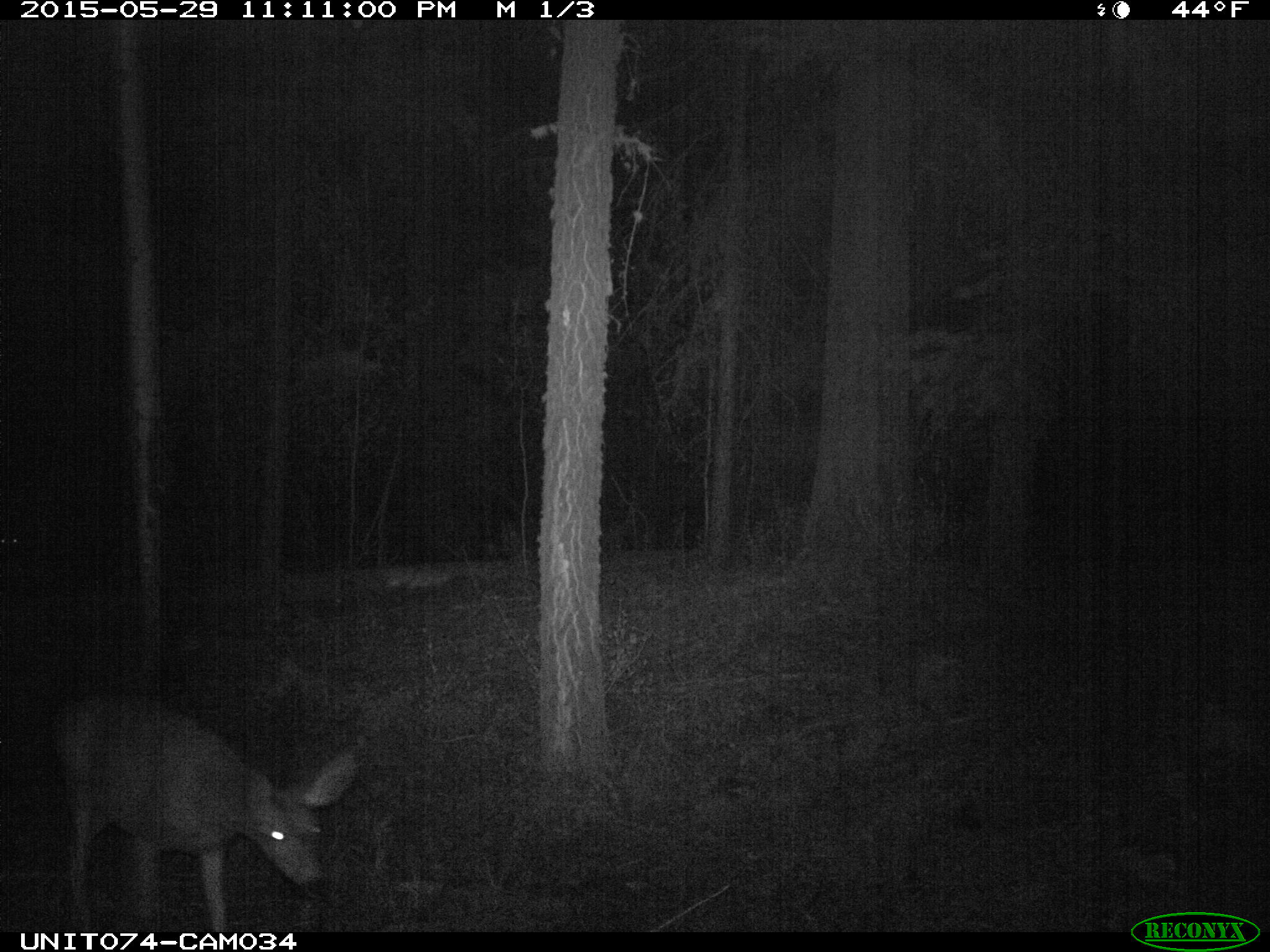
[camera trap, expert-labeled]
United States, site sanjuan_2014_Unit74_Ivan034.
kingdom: Animalia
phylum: Chordata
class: Mammalia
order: Artiodactyla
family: Cervidae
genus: Odocoileus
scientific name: Odocoileus hemionus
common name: mule deer